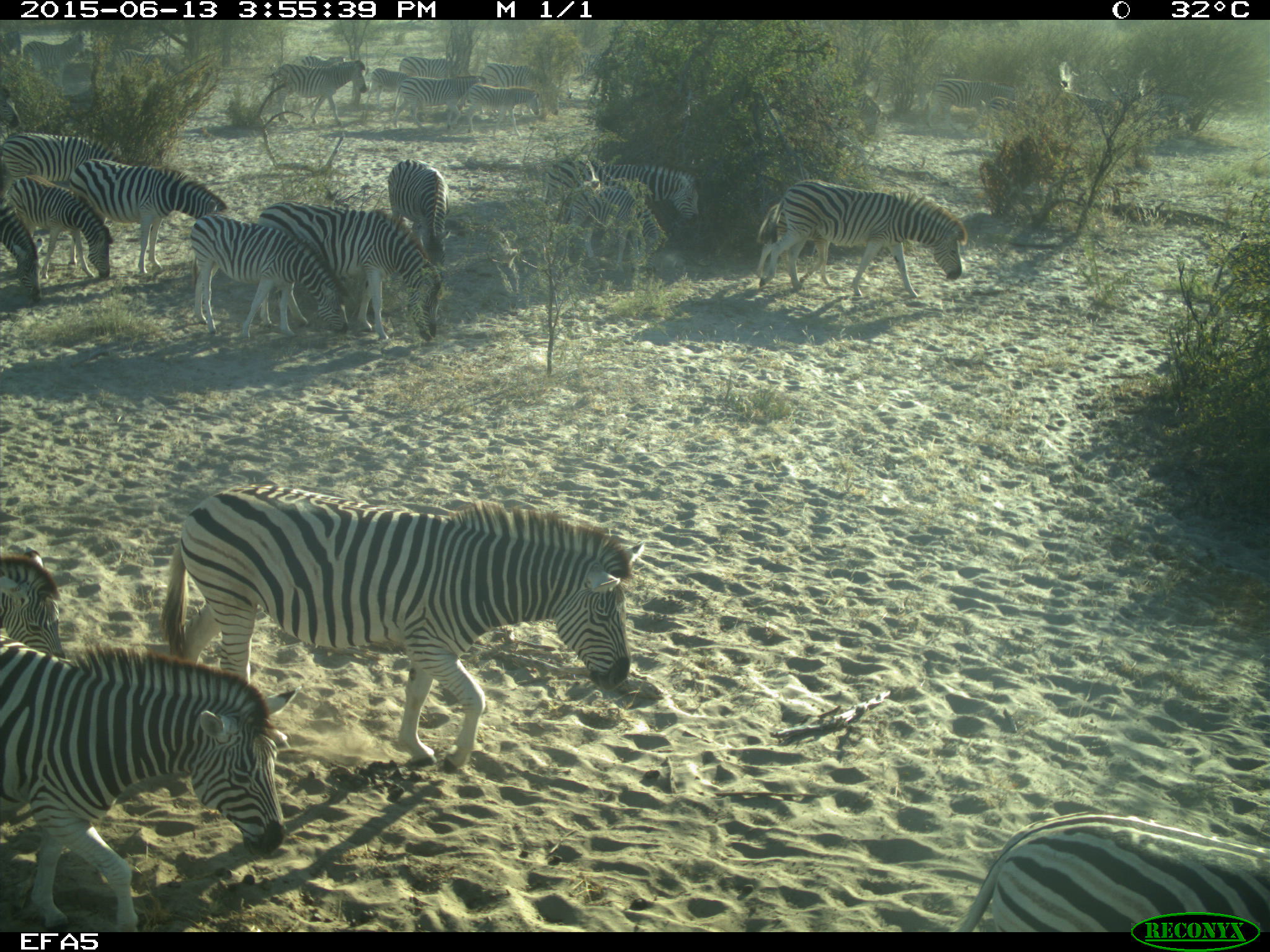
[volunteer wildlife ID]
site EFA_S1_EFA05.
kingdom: Animalia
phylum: Chordata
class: Mammalia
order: Perissodactyla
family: Equidae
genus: Equus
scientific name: Equus quagga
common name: plains zebra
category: zebraplains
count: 11-50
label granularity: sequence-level